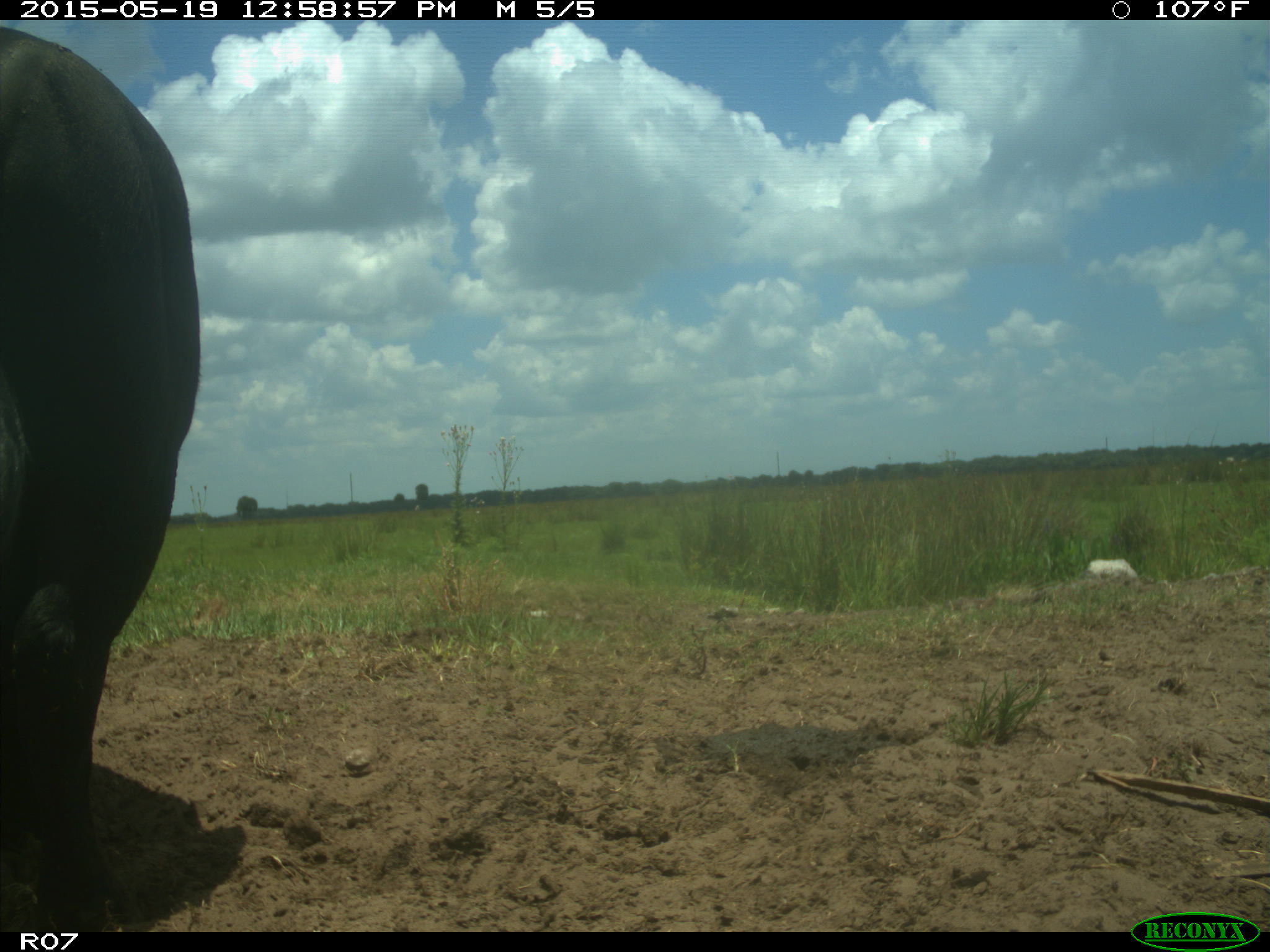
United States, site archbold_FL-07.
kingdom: Animalia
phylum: Chordata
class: Mammalia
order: Artiodactyla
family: Bovidae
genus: Bos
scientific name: Bos taurus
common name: domestic cow